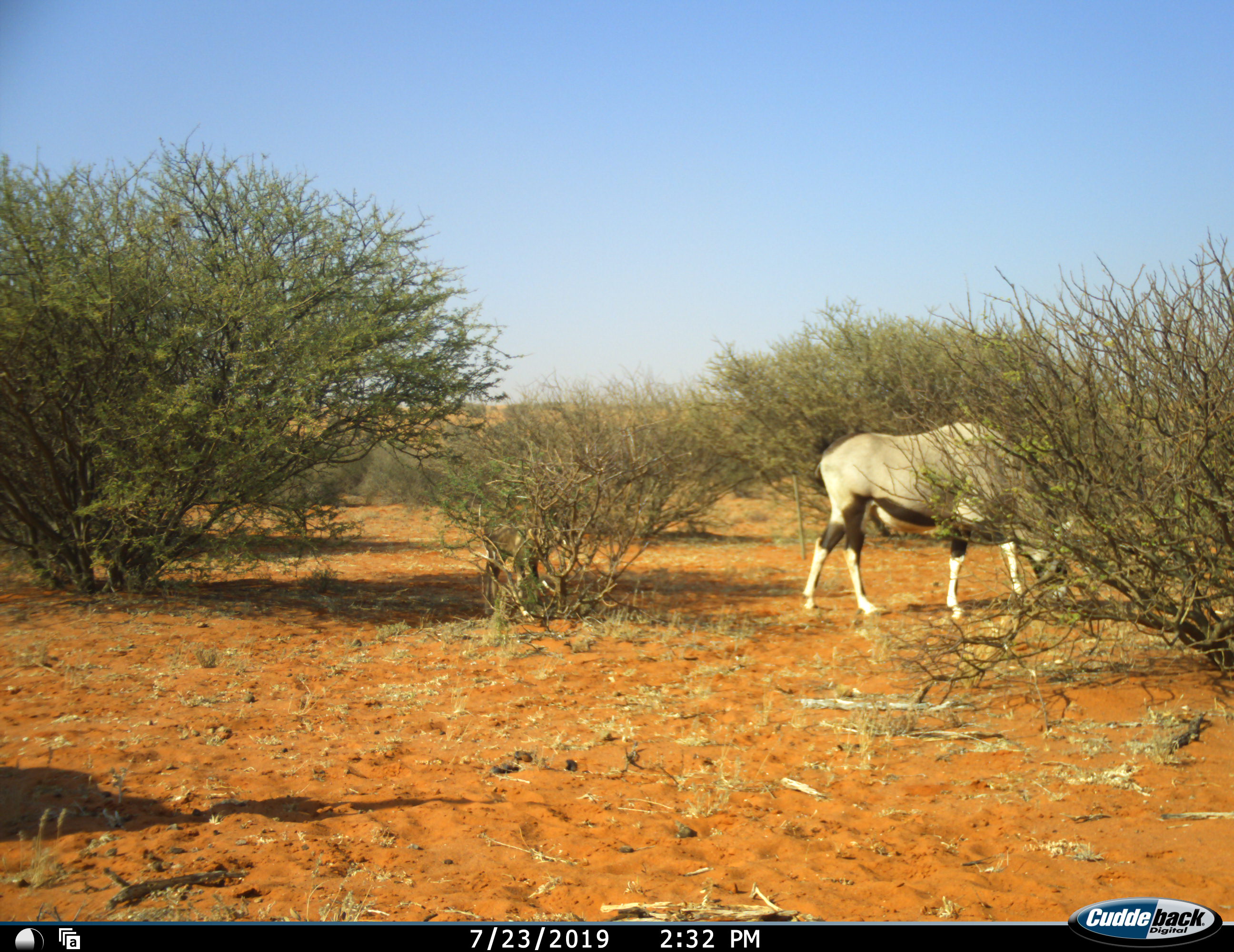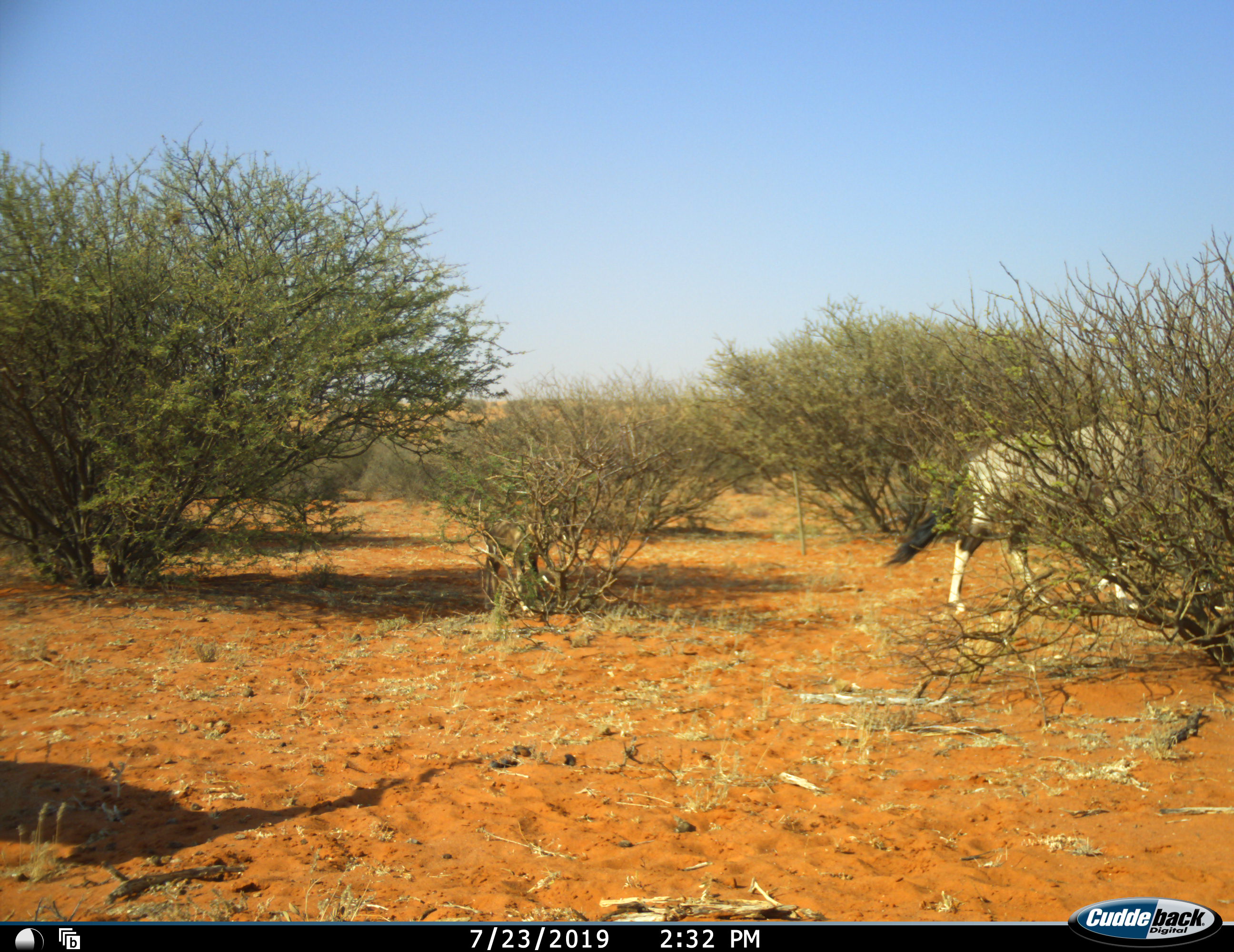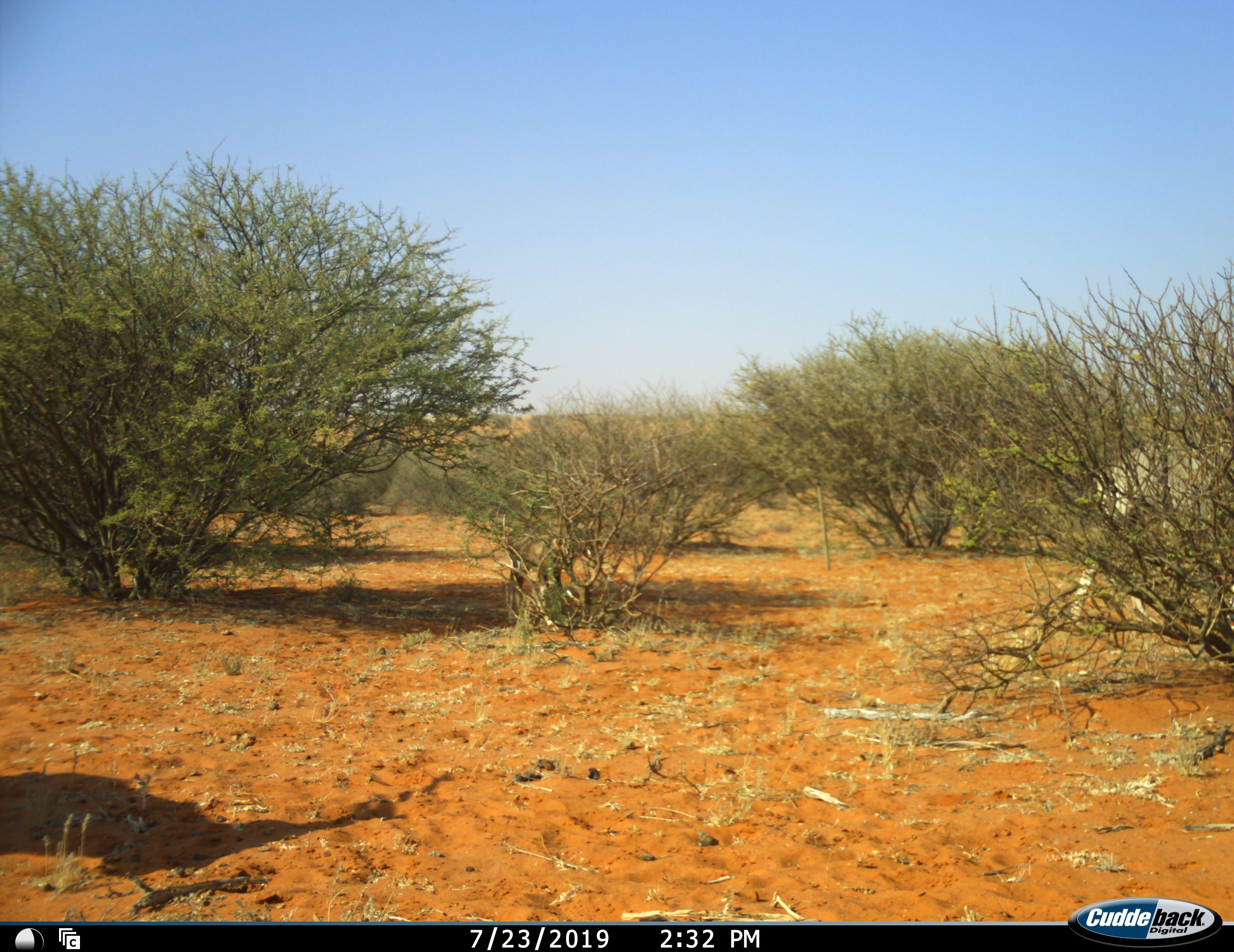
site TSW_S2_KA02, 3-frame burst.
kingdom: Animalia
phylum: Chordata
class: Mammalia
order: Artiodactyla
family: Bovidae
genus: Oryx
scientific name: Oryx gazella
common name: gemsbok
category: oryx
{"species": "oryx (gemsbok) (Oryx gazella)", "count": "1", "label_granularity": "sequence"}